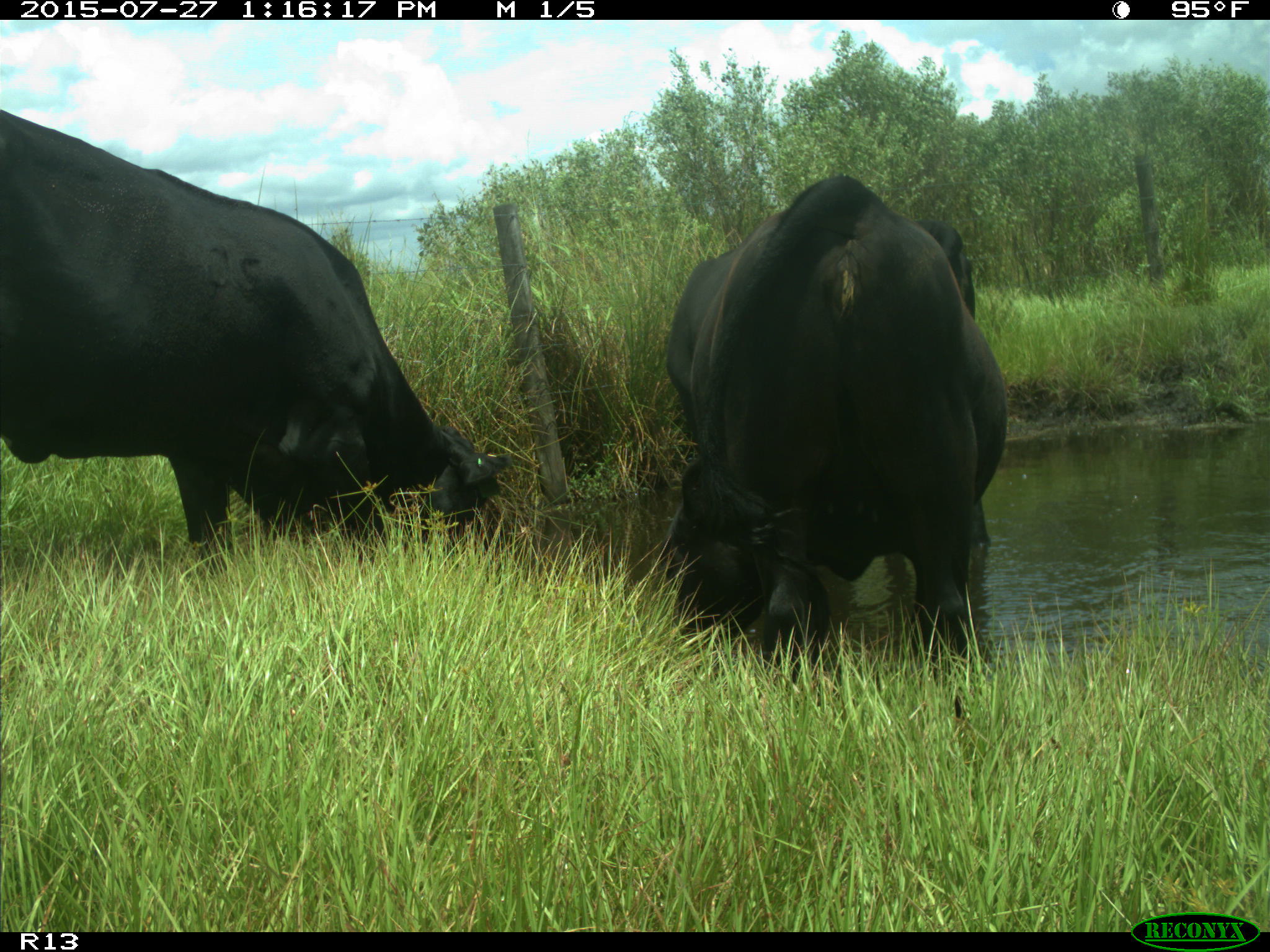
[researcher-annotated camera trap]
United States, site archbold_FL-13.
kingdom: Animalia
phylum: Chordata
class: Mammalia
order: Artiodactyla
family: Bovidae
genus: Bos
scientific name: Bos taurus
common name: domestic cow